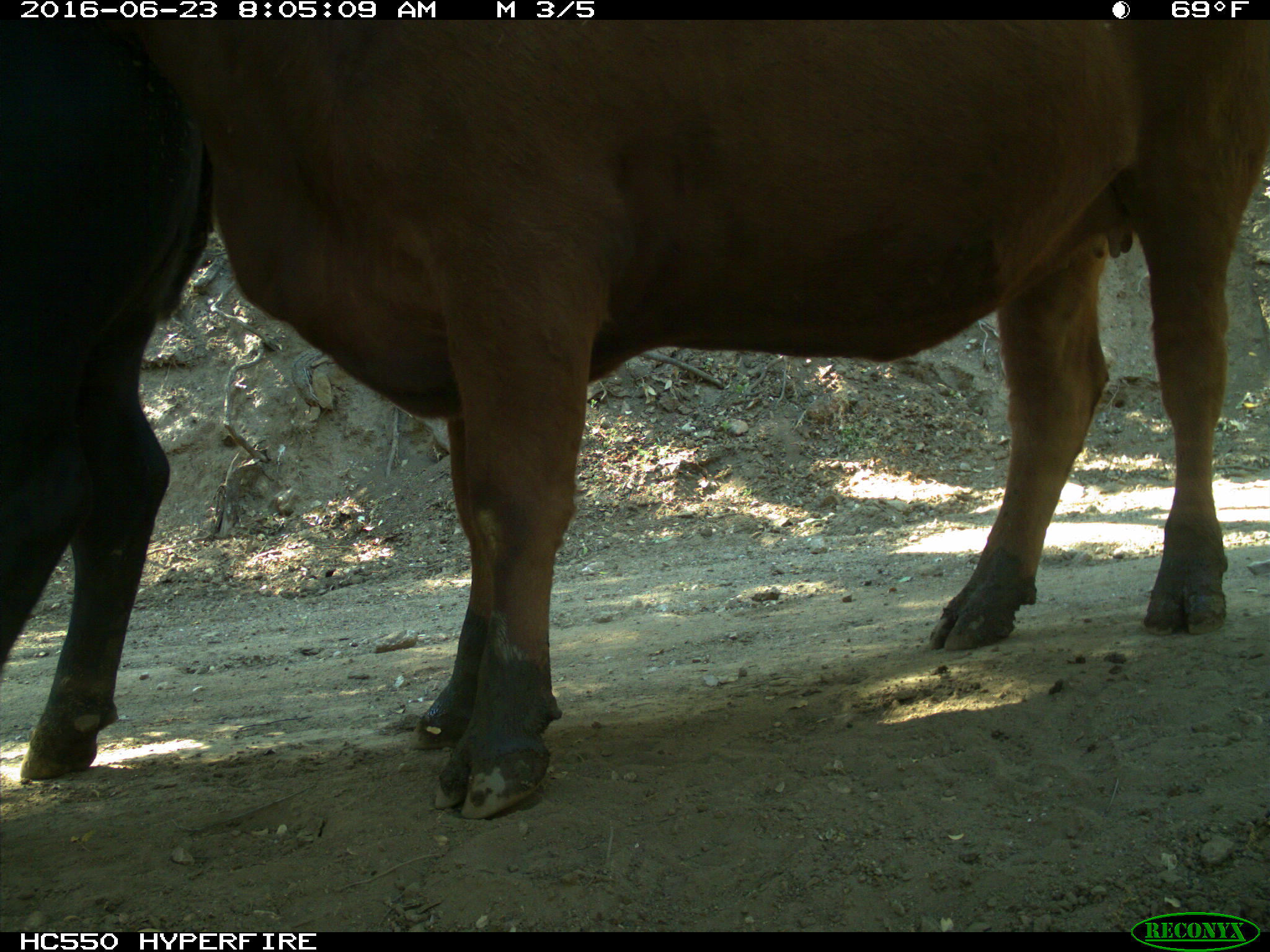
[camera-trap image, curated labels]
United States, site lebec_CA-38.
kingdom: Animalia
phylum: Chordata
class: Mammalia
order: Artiodactyla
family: Bovidae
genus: Bos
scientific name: Bos taurus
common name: domestic cow